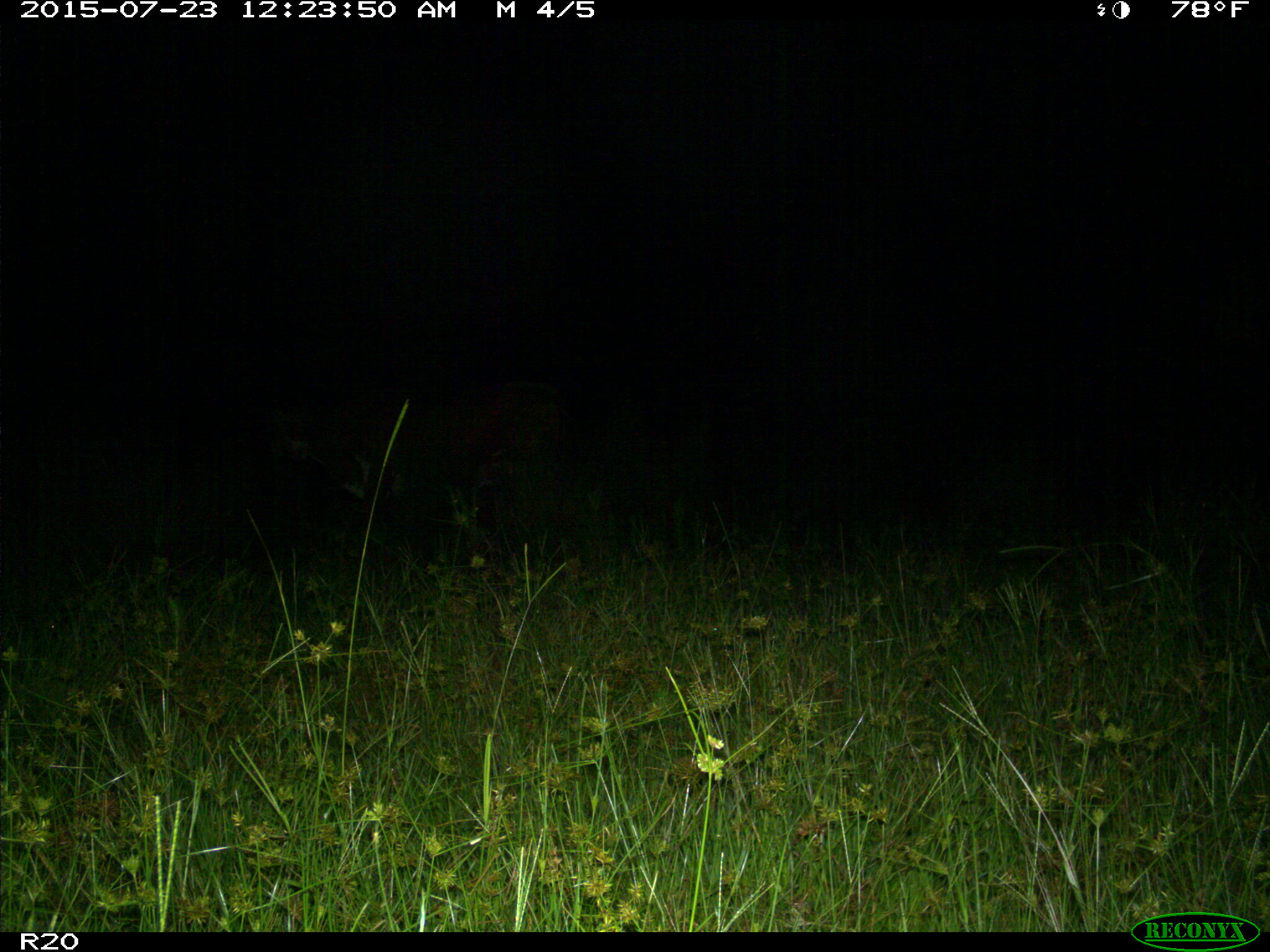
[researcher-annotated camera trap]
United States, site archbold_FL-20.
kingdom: Animalia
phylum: Chordata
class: Mammalia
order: Artiodactyla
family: Bovidae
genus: Bos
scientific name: Bos taurus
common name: domestic cow